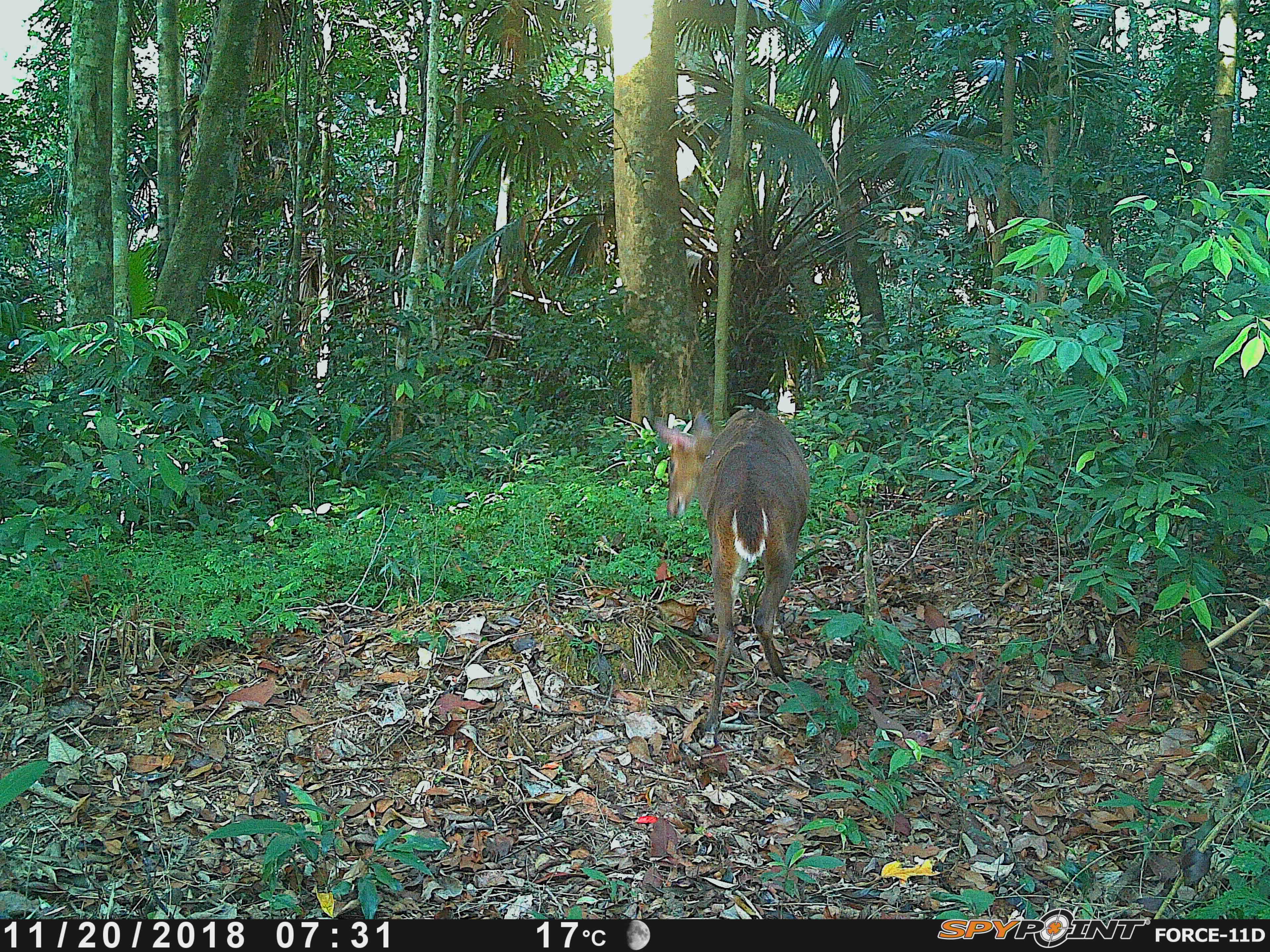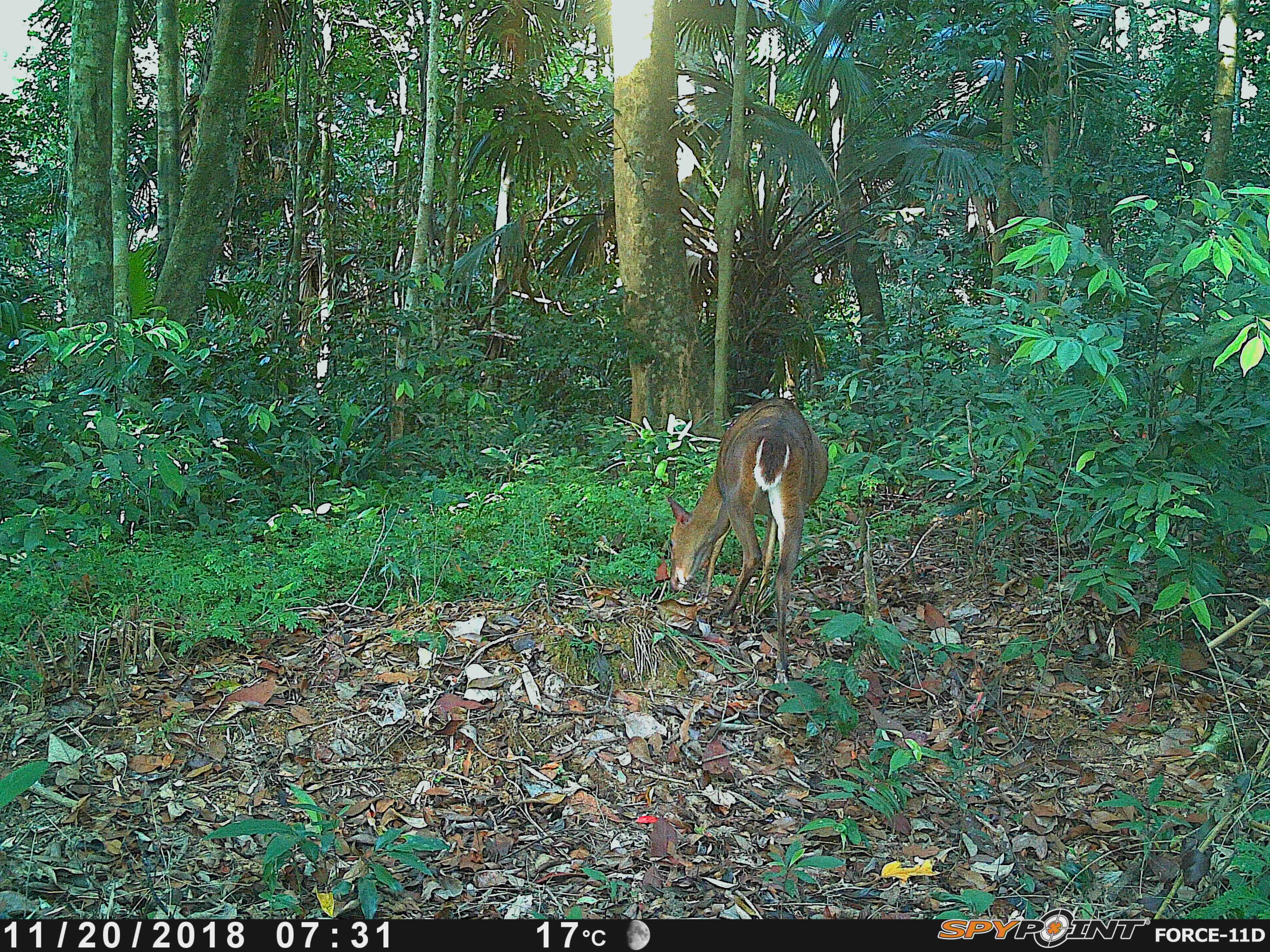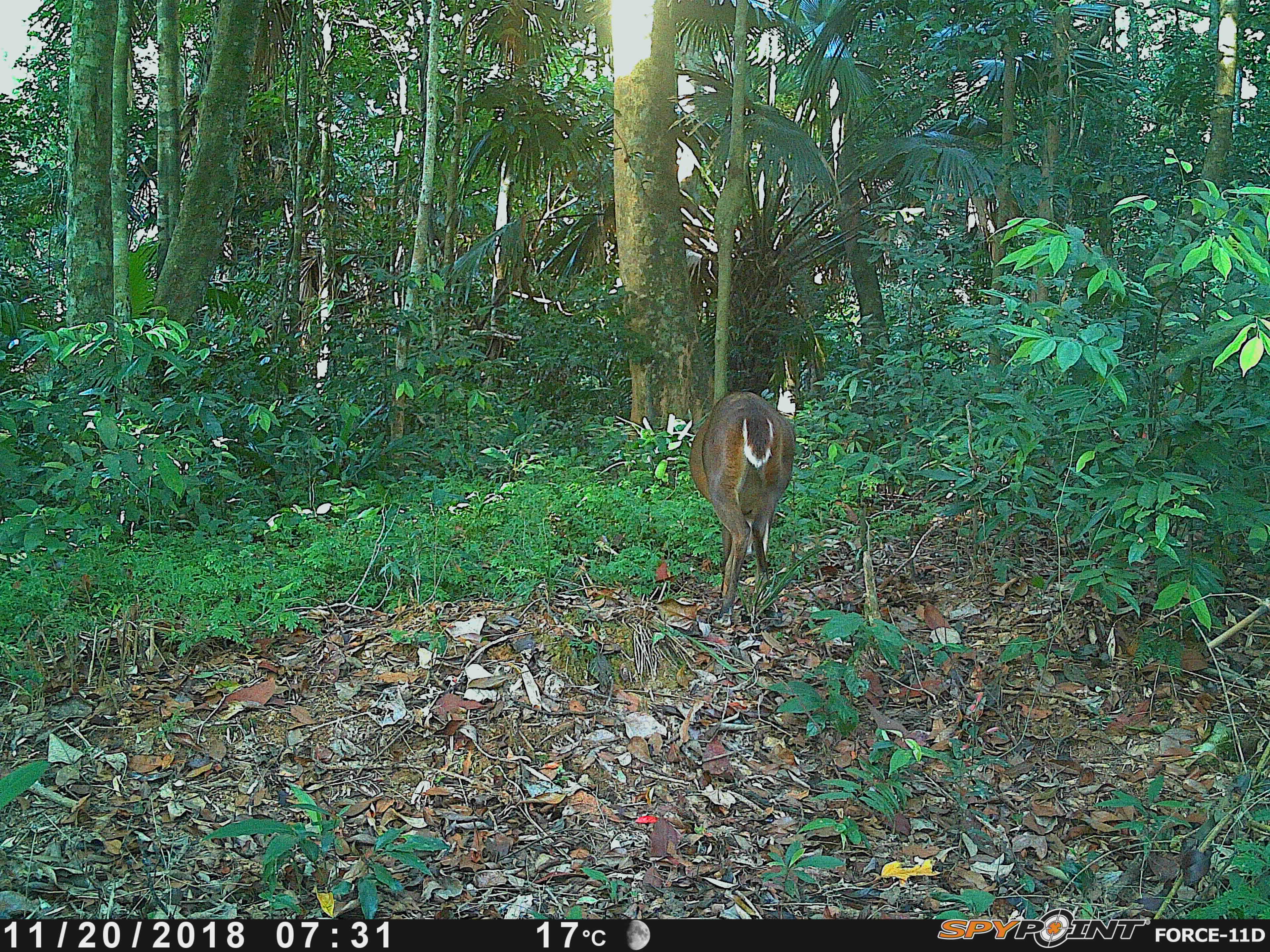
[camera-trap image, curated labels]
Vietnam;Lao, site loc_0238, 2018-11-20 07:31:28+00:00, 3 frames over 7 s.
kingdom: Animalia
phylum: Chordata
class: Mammalia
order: Artiodactyla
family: Cervidae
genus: Muntiacus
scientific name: Muntiacus vuquangensis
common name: large-antlered muntjac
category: large antlered muntjac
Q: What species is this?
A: Large antlered muntjac (large-antlered muntjac) (Muntiacus vuquangensis).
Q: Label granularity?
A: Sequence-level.